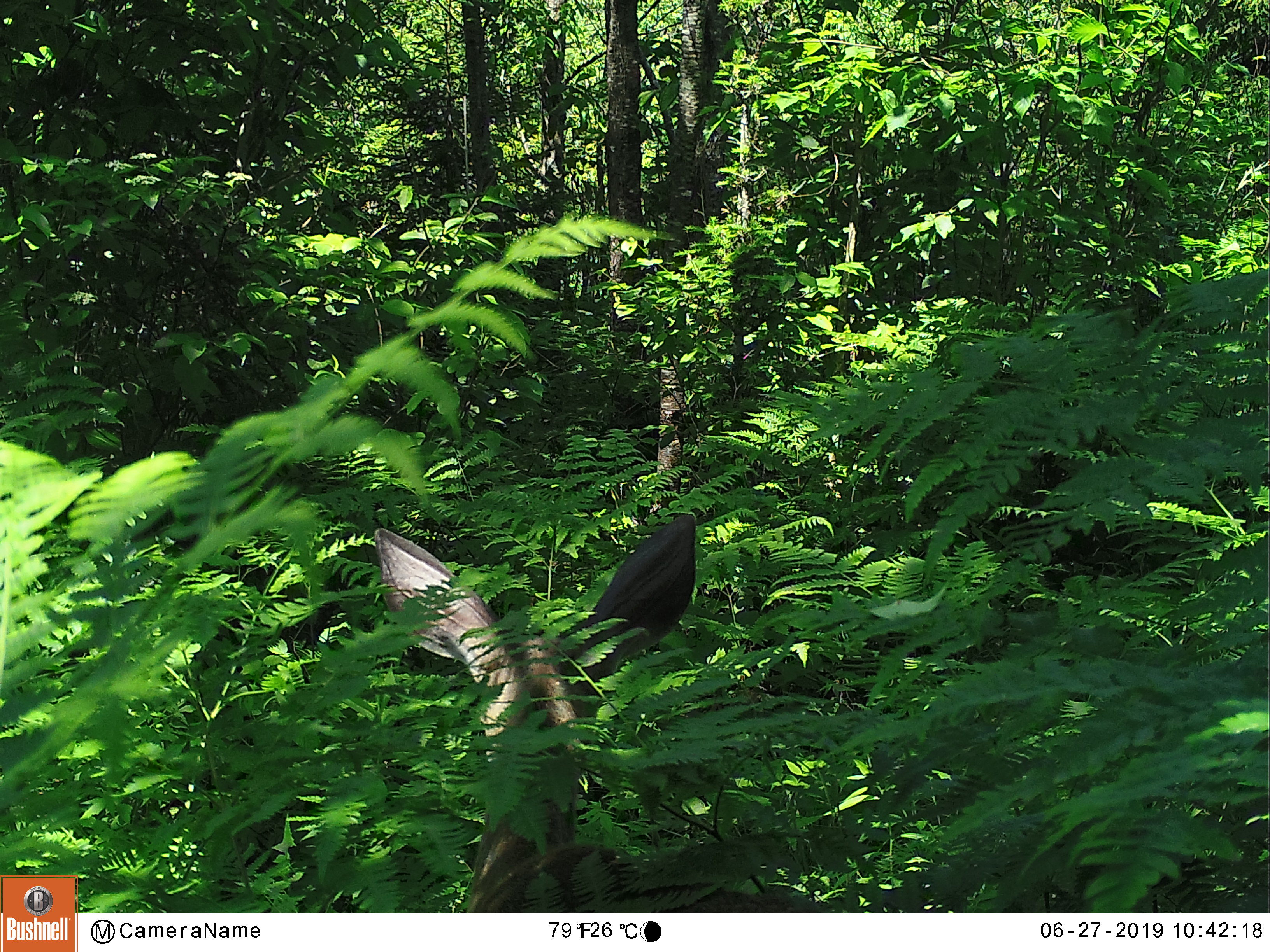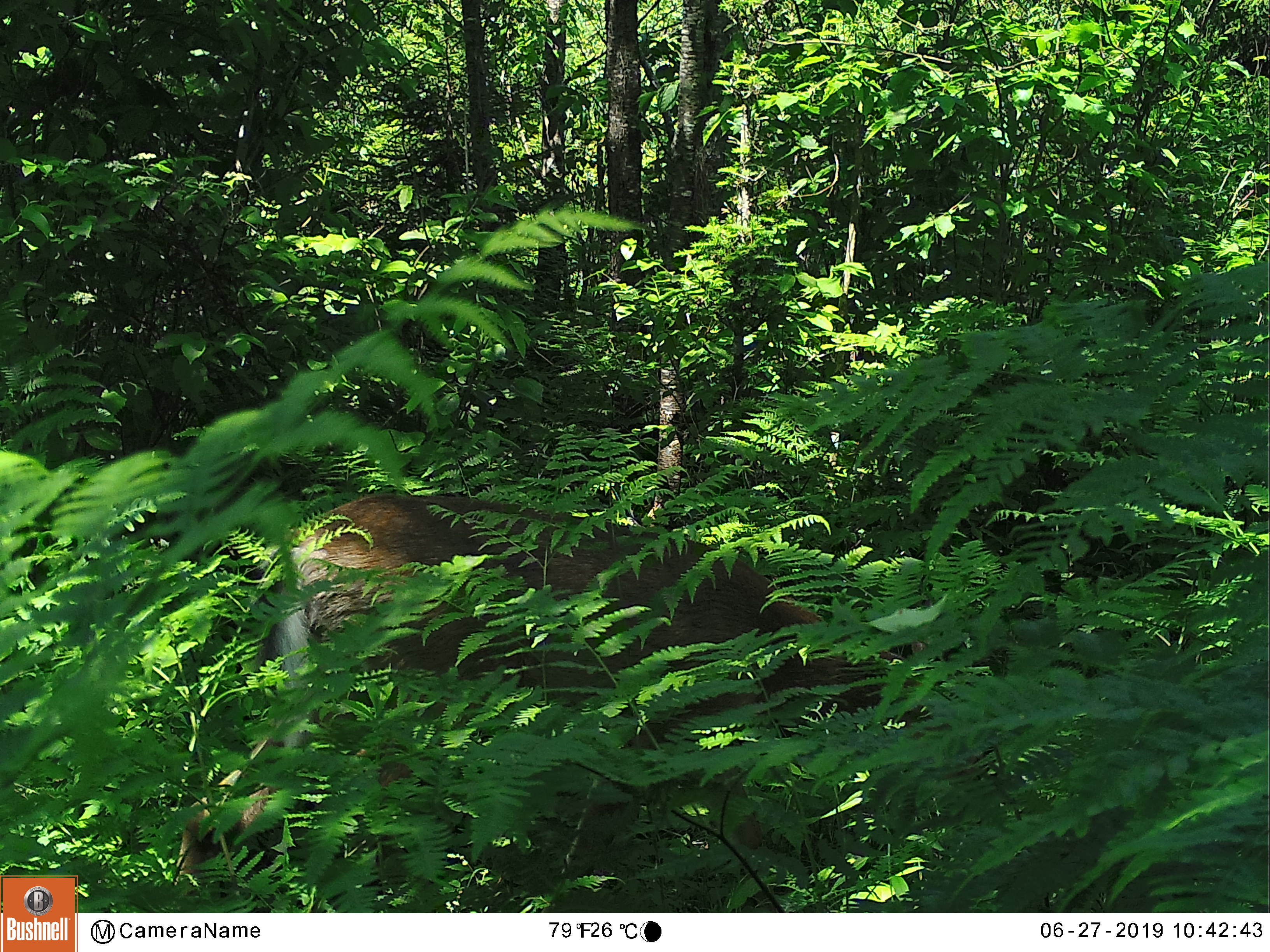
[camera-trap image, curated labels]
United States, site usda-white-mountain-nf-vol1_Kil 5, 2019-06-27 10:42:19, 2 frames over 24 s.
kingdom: Animalia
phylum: Chordata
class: Mammalia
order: Artiodactyla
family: Cervidae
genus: Odocoileus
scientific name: Odocoileus virginianus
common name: white-tailed deer